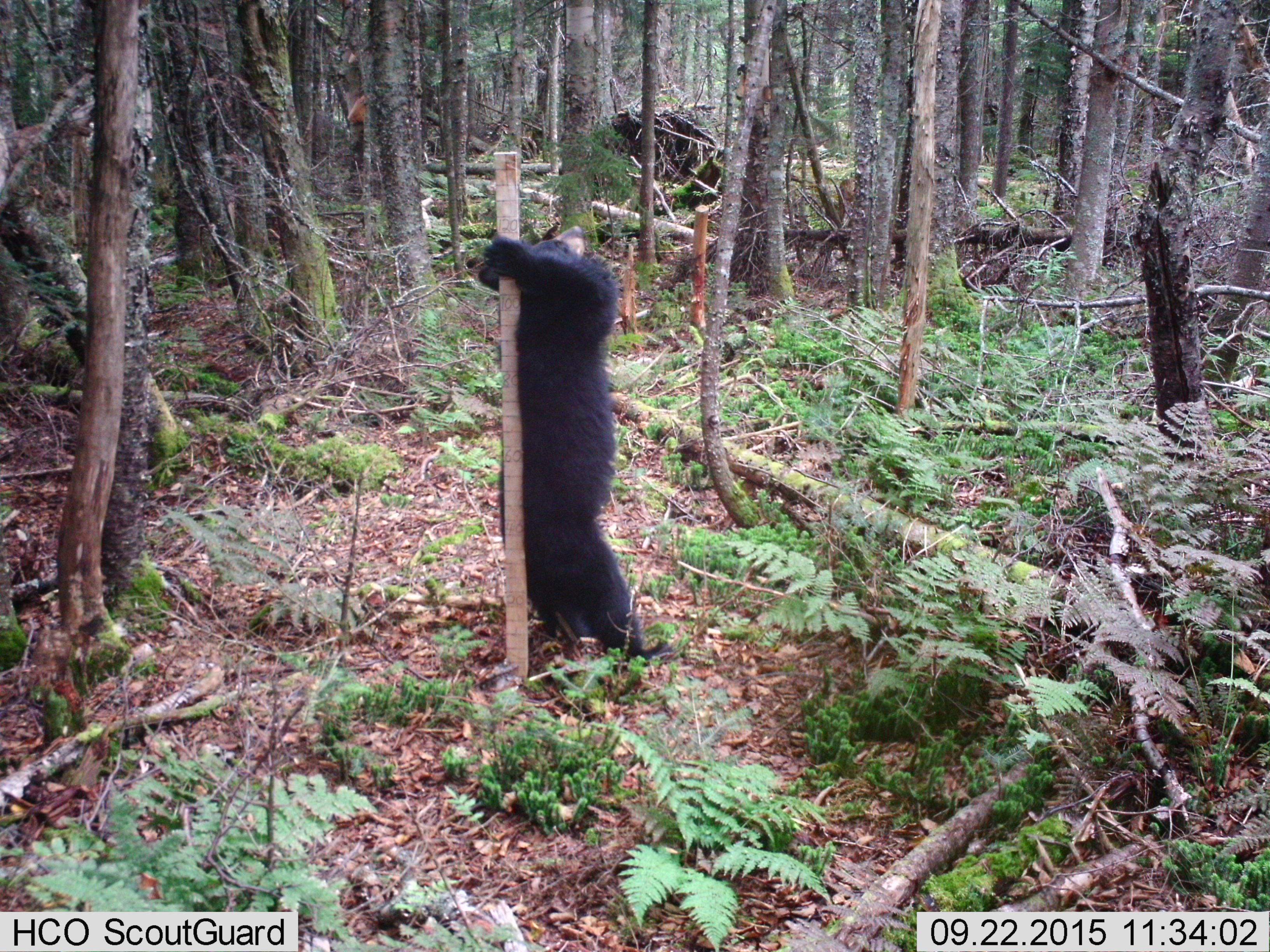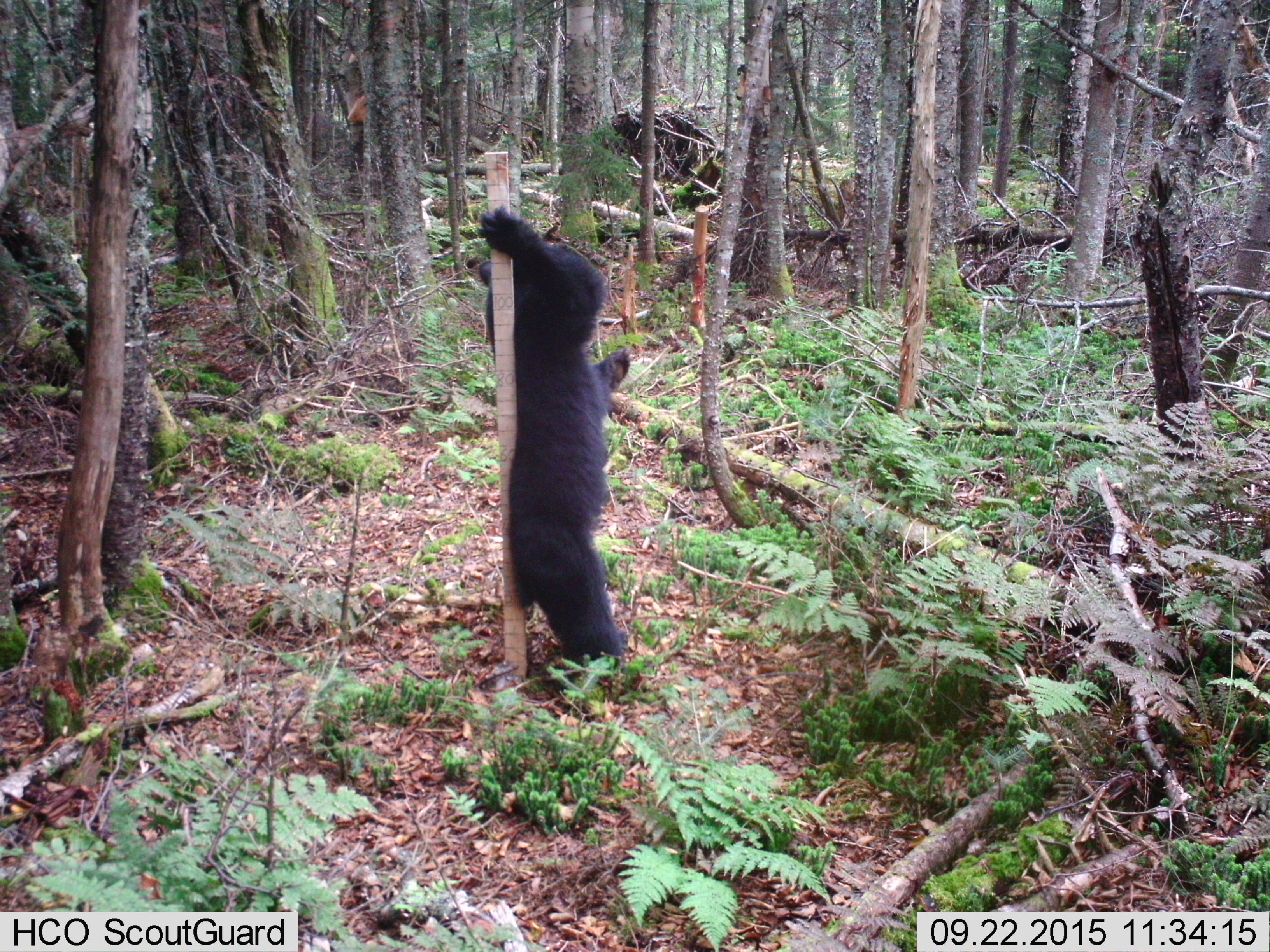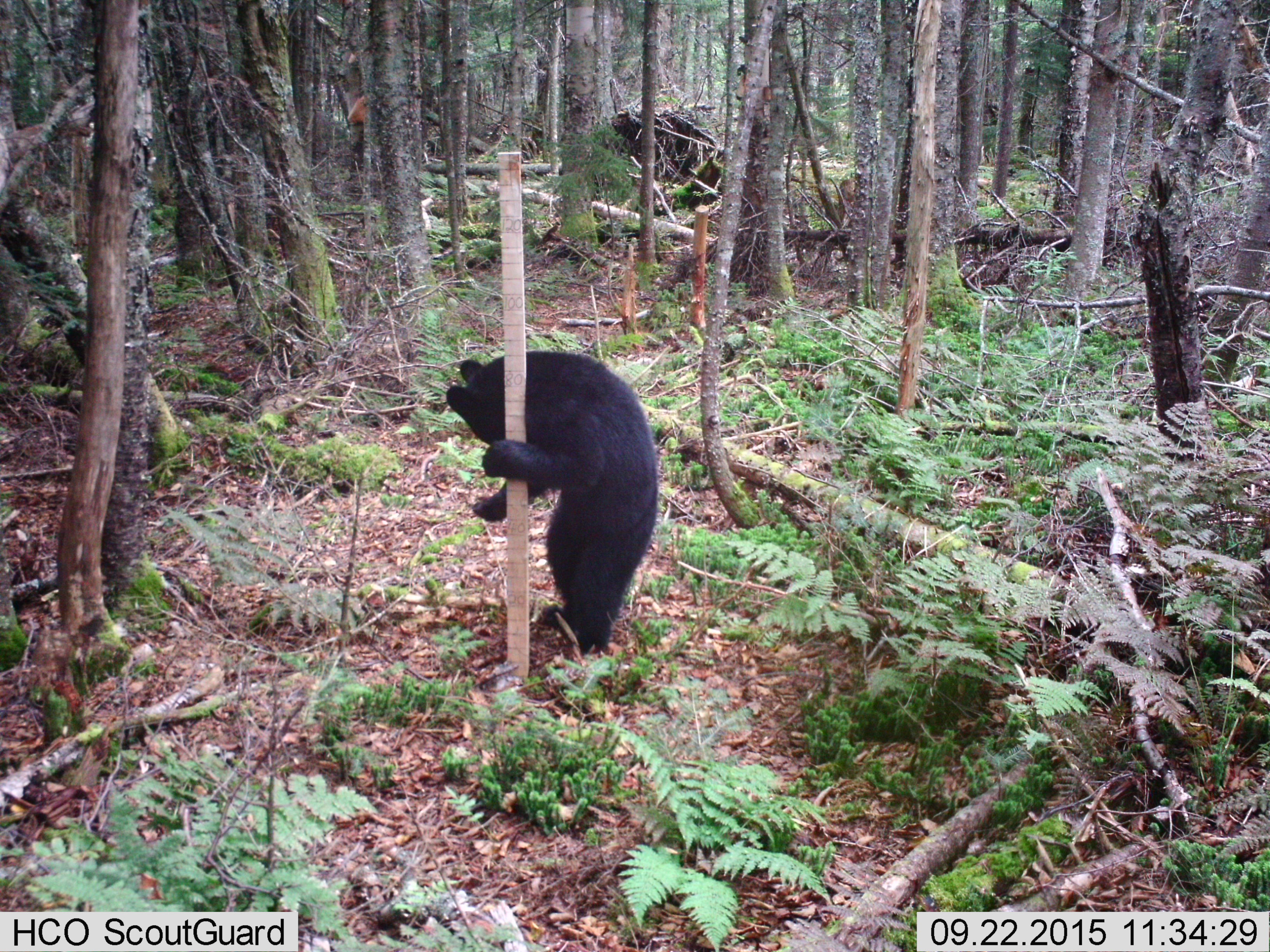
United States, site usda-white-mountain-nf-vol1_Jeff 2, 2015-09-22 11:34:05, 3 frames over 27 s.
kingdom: Animalia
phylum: Chordata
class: Mammalia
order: Carnivora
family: Ursidae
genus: Ursus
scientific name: Ursus americanus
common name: black bear